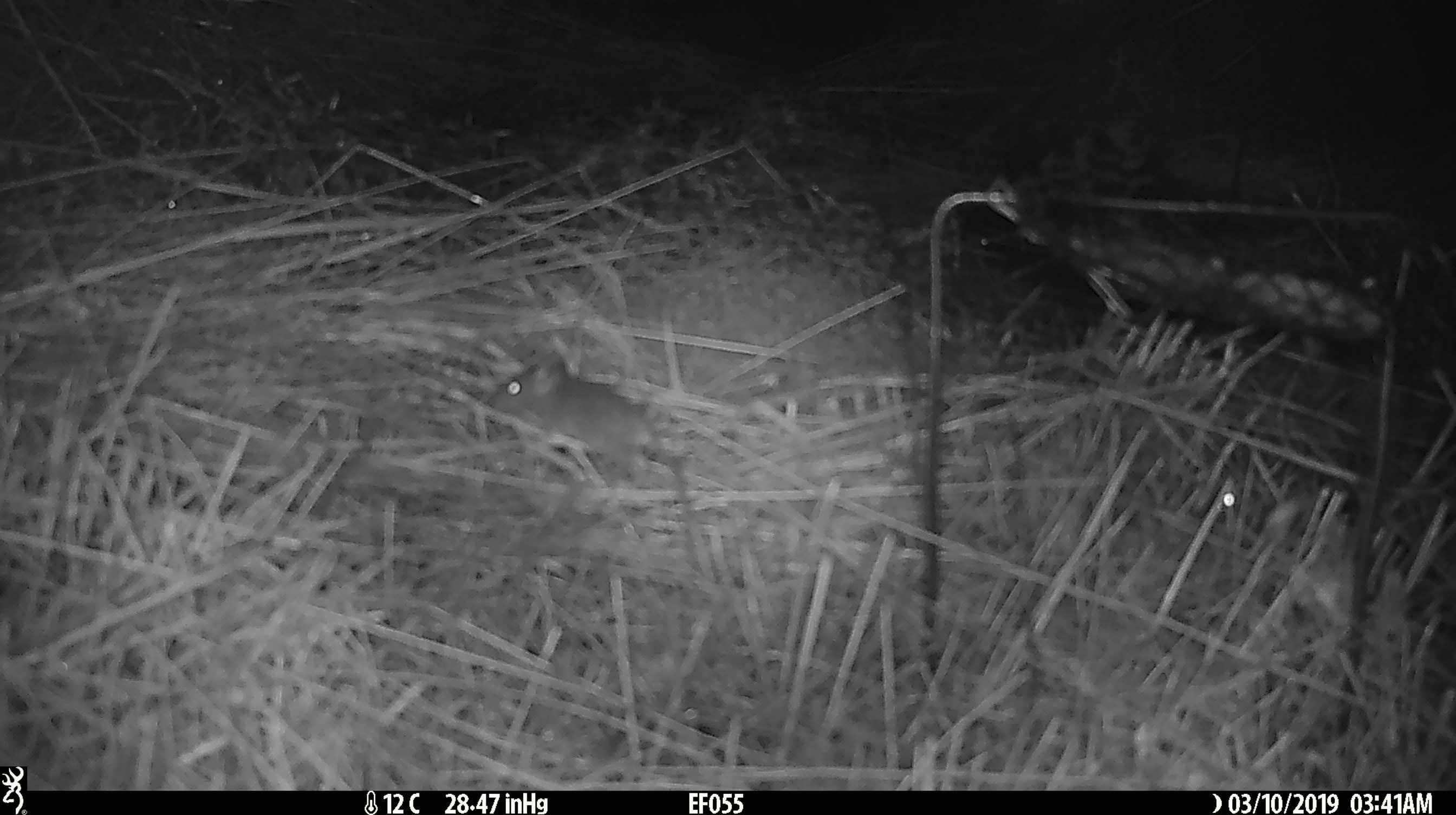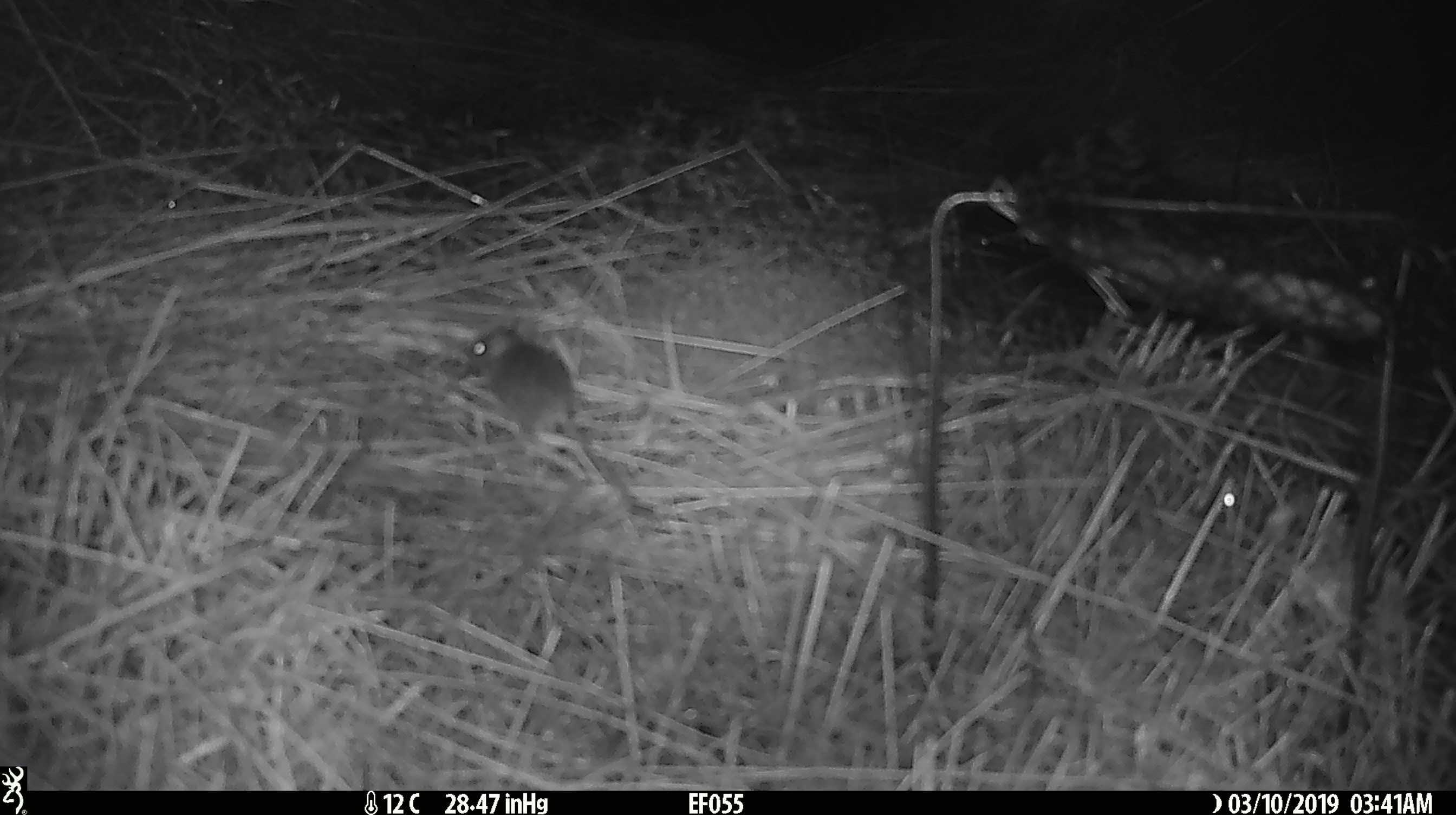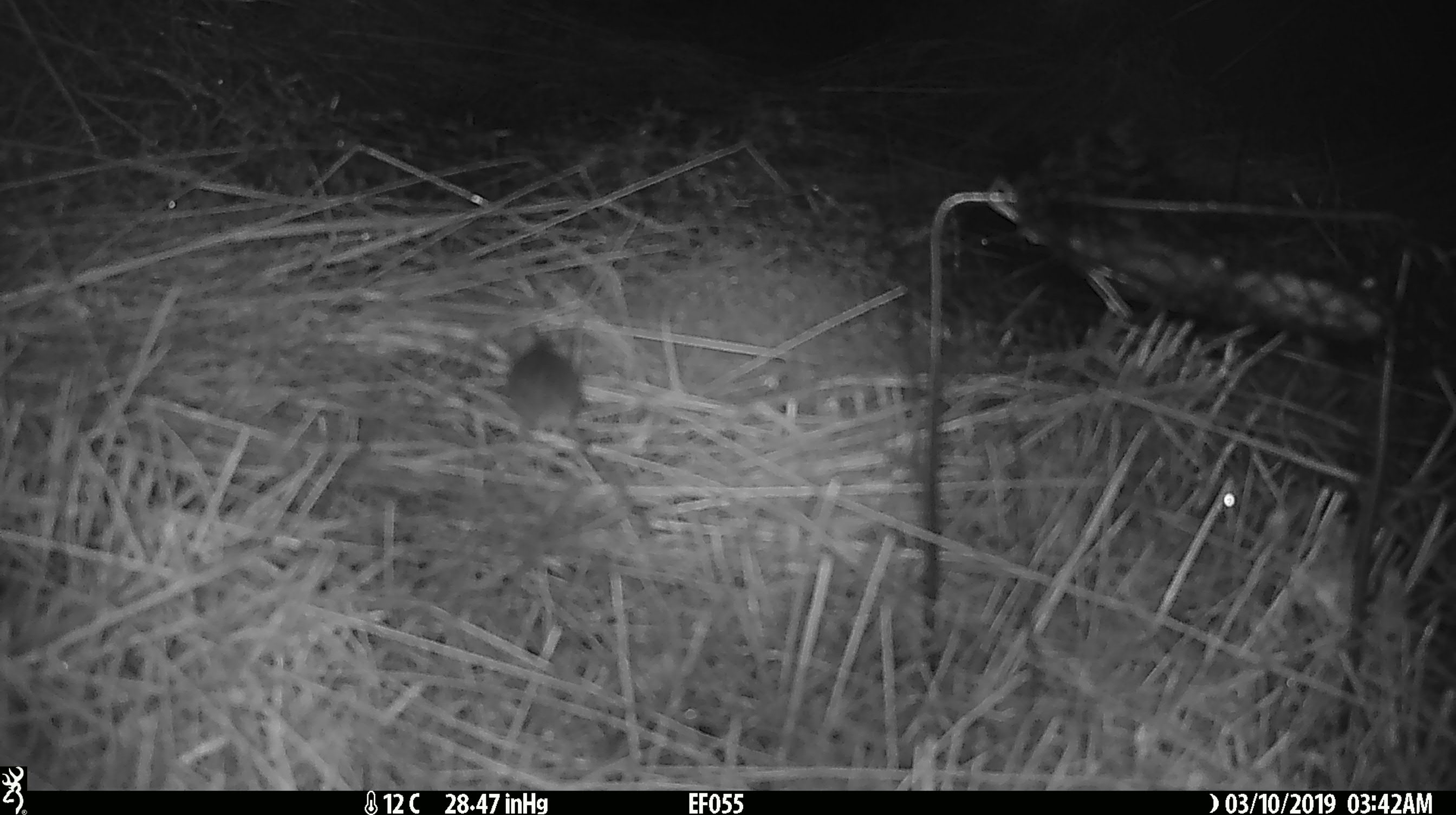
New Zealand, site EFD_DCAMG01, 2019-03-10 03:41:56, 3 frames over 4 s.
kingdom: Animalia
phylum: Chordata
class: Mammalia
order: Rodentia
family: Muridae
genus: Mus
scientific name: Mus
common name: mouse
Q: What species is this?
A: Mouse (Mus).